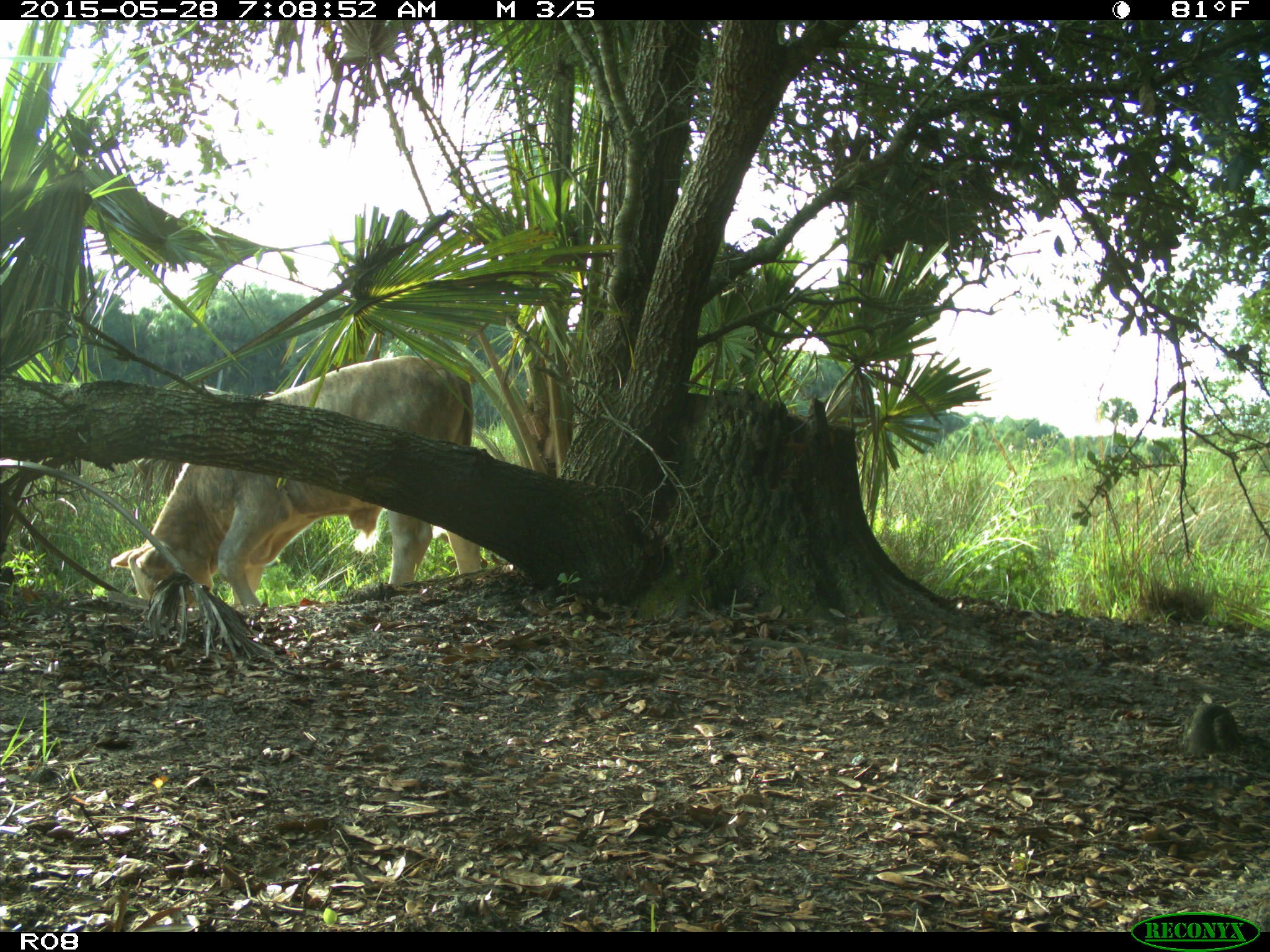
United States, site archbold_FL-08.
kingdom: Animalia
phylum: Chordata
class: Mammalia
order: Artiodactyla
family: Bovidae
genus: Bos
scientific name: Bos taurus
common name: domestic cow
Bos taurus (domestic cow).